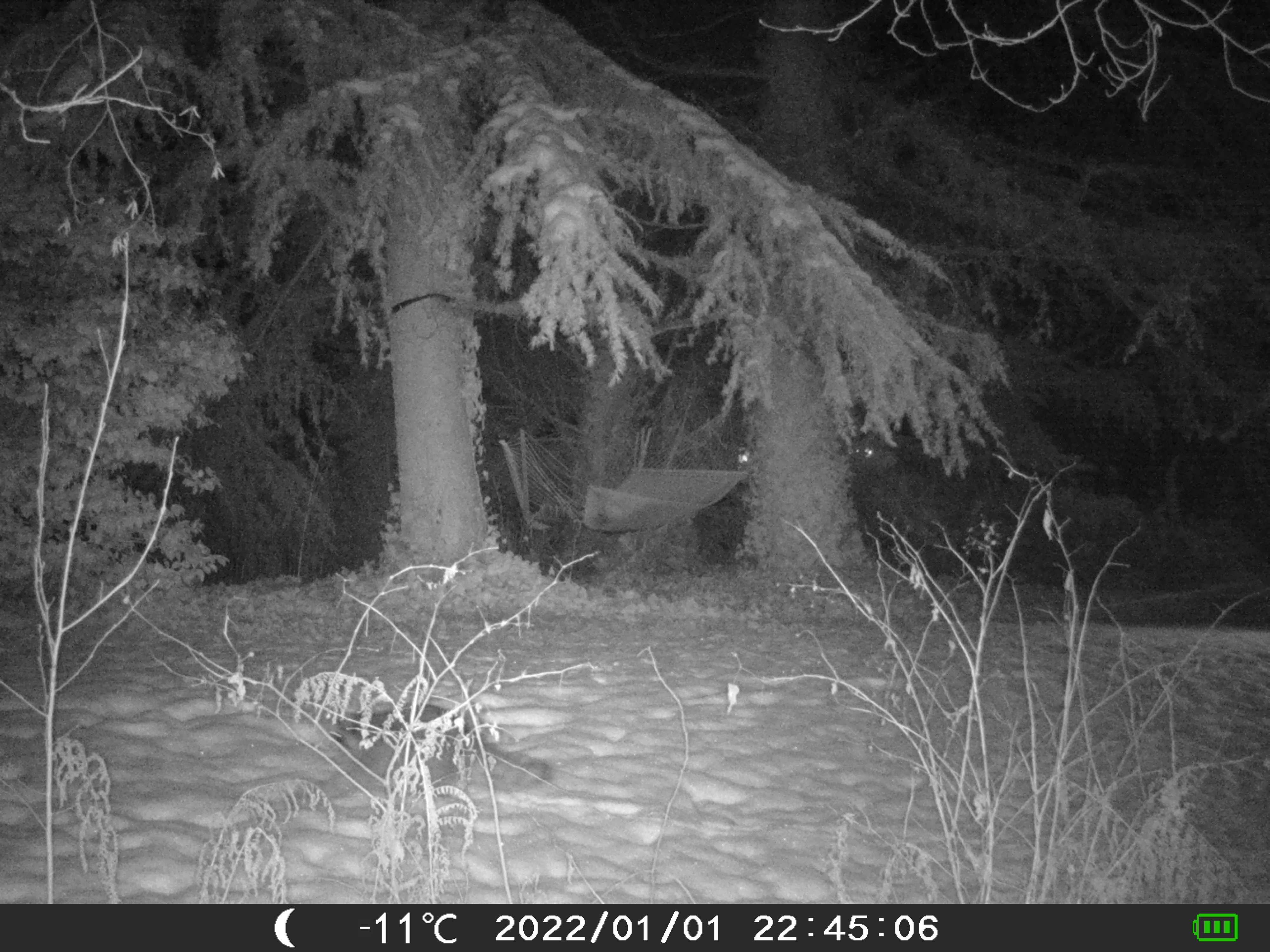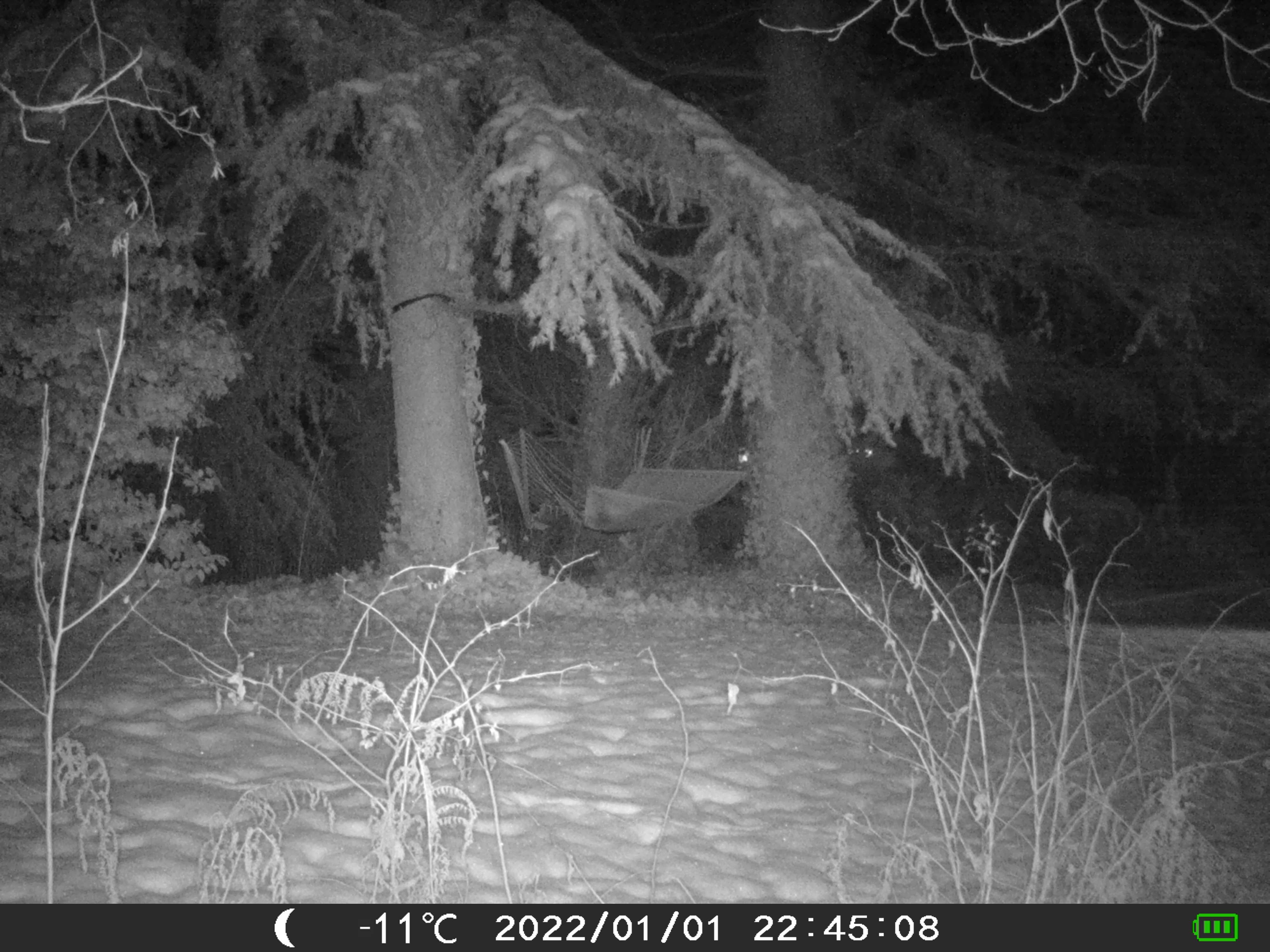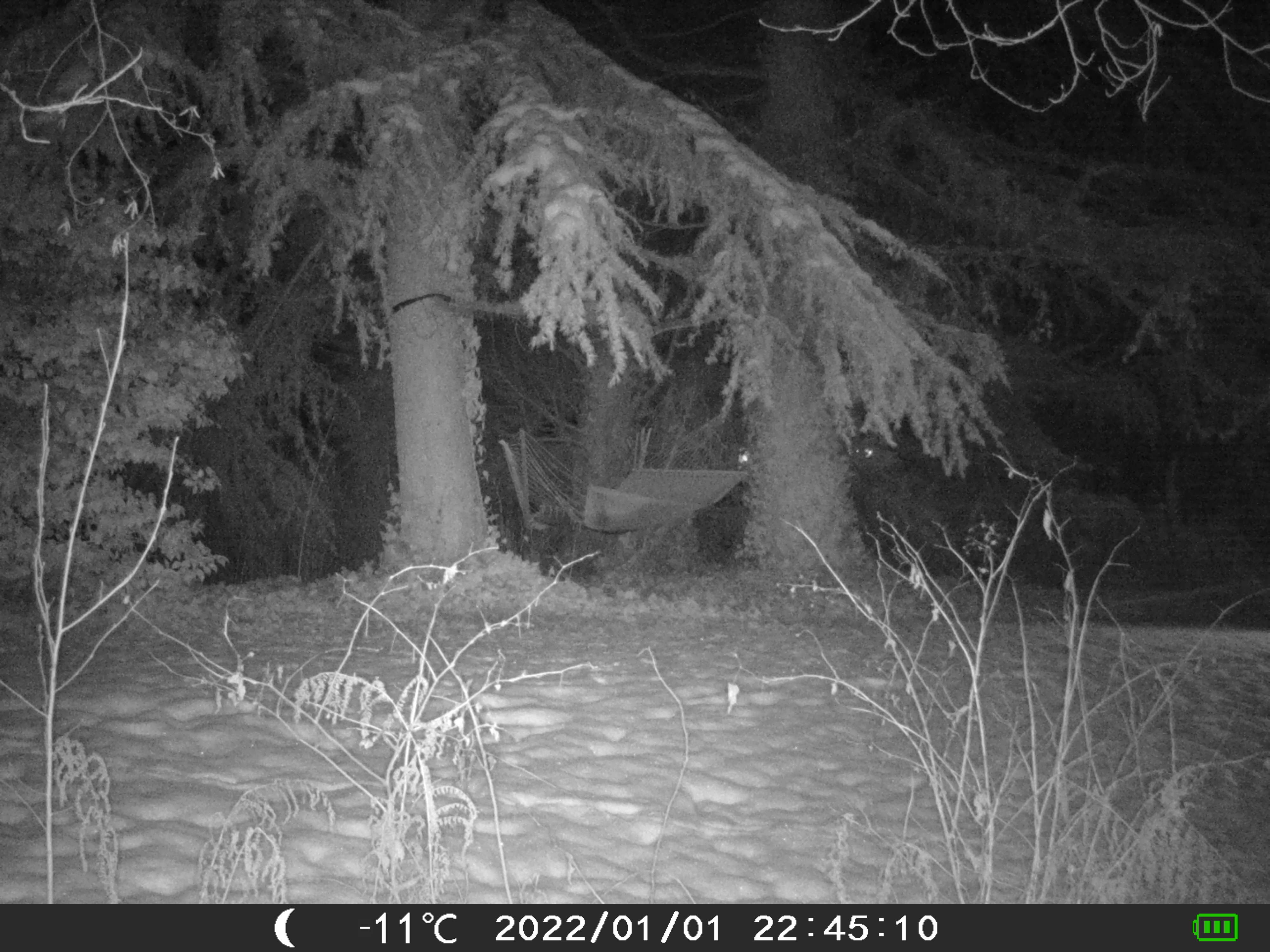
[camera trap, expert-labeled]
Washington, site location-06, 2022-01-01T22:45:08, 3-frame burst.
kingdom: Animalia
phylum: Chordata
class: Mammalia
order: Carnivora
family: Procyonidae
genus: Procyon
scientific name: Procyon lotor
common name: common raccoon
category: raccoon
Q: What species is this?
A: Raccoon (common raccoon) (Procyon lotor).